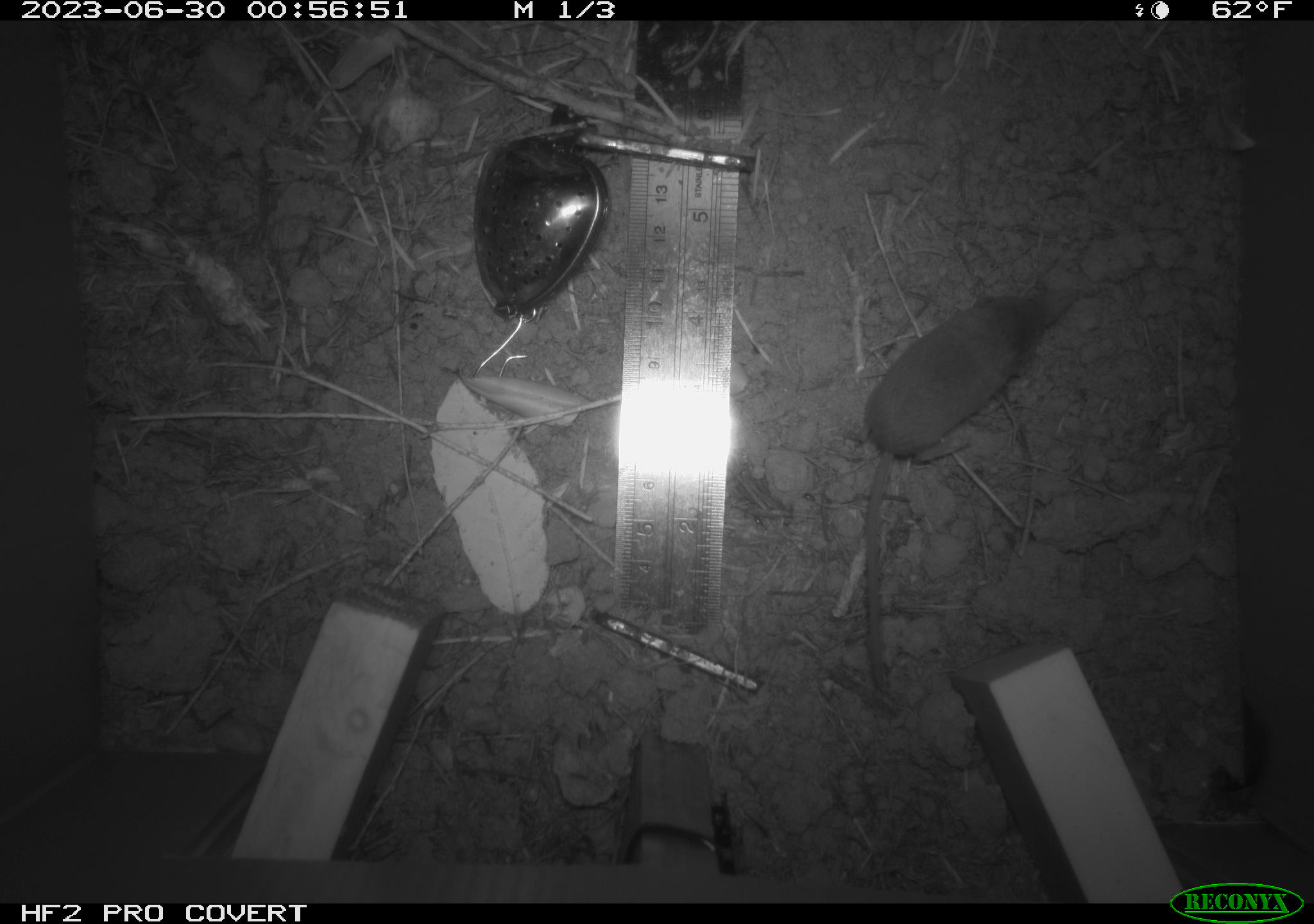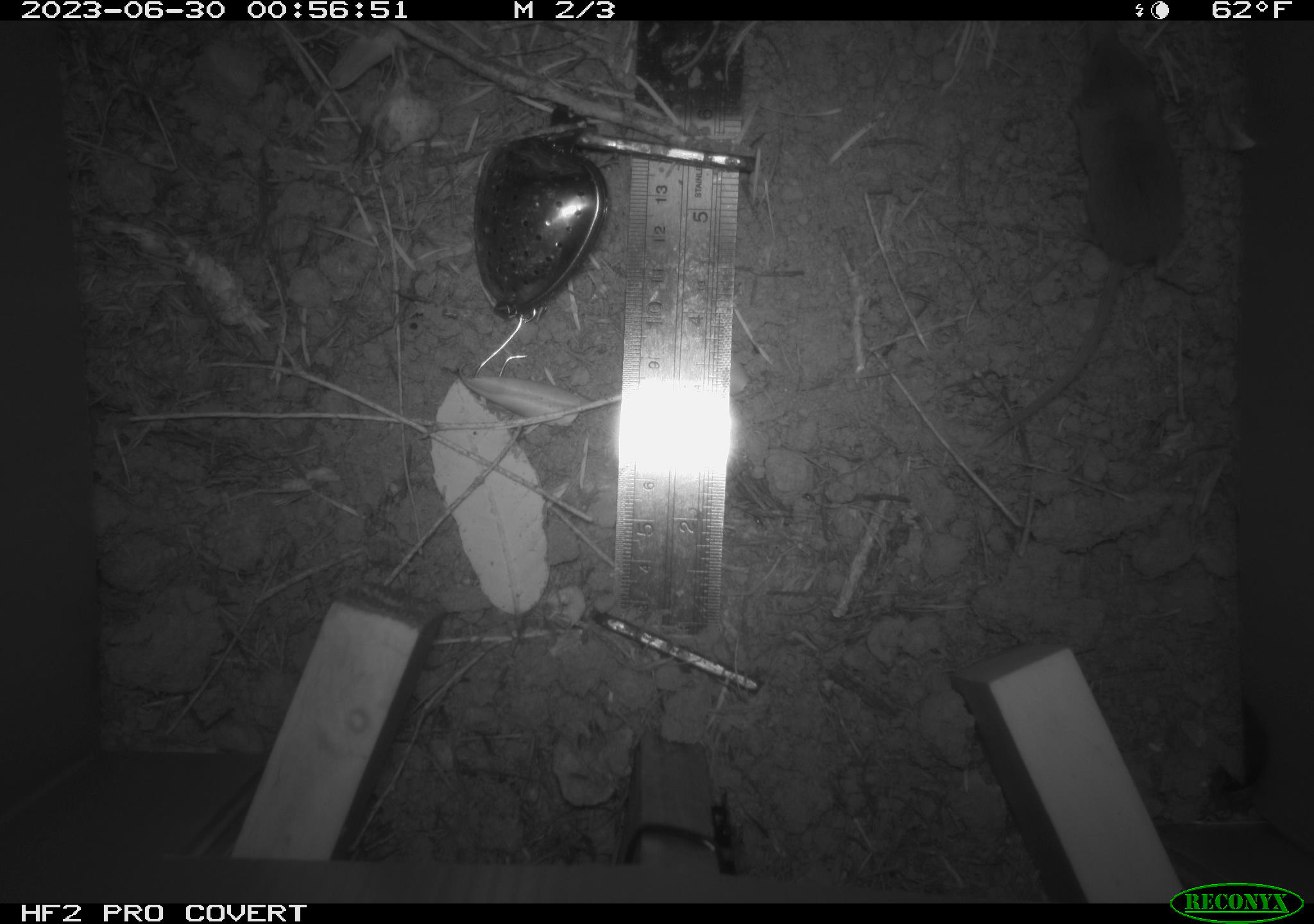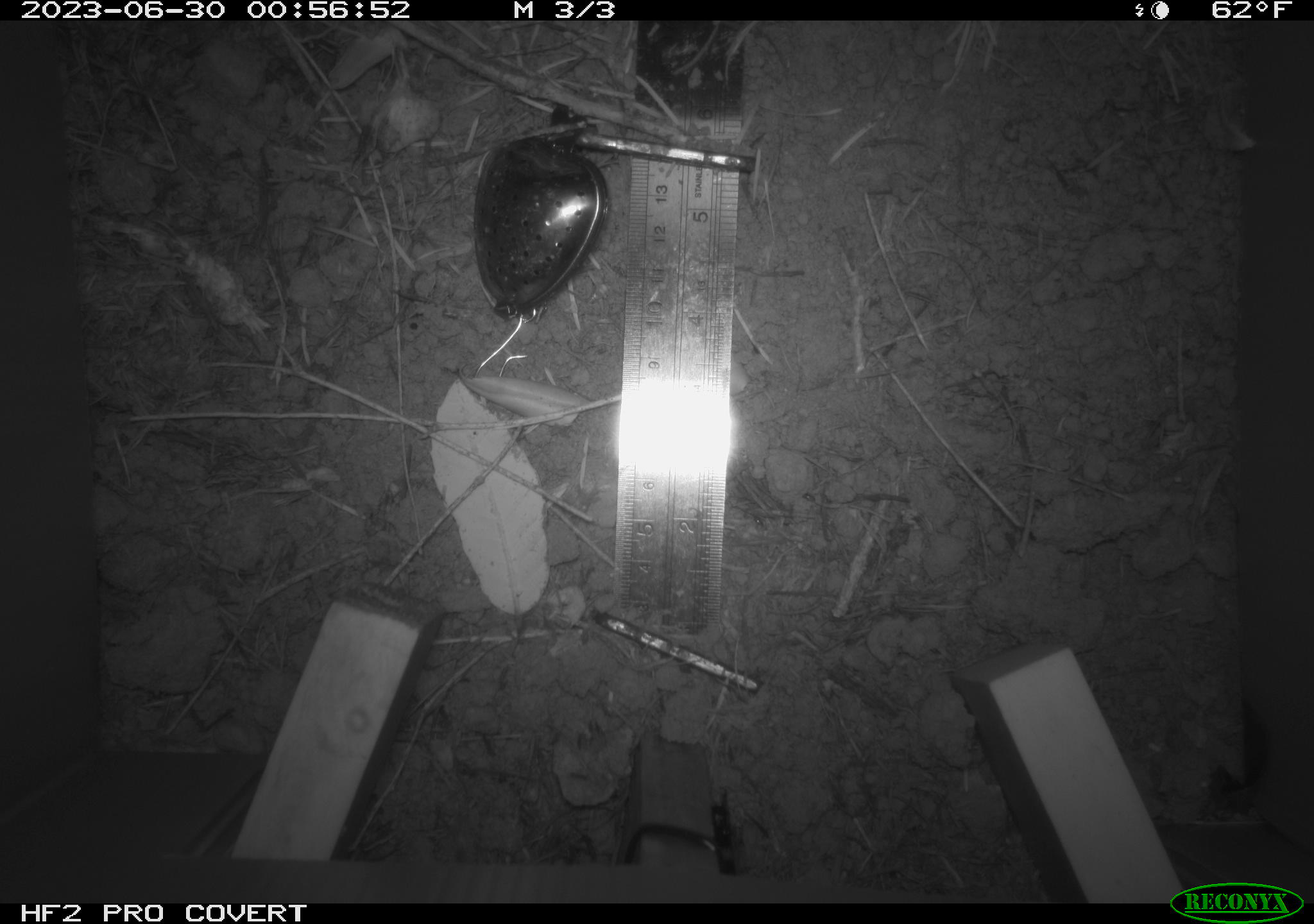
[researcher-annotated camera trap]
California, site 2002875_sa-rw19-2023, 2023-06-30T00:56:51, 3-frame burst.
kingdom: Animalia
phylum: Chordata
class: Mammalia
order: Eulipotyphla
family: Soricidae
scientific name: Soricidae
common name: shrews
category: soricidae family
Soricidae family (shrews) (Soricidae).